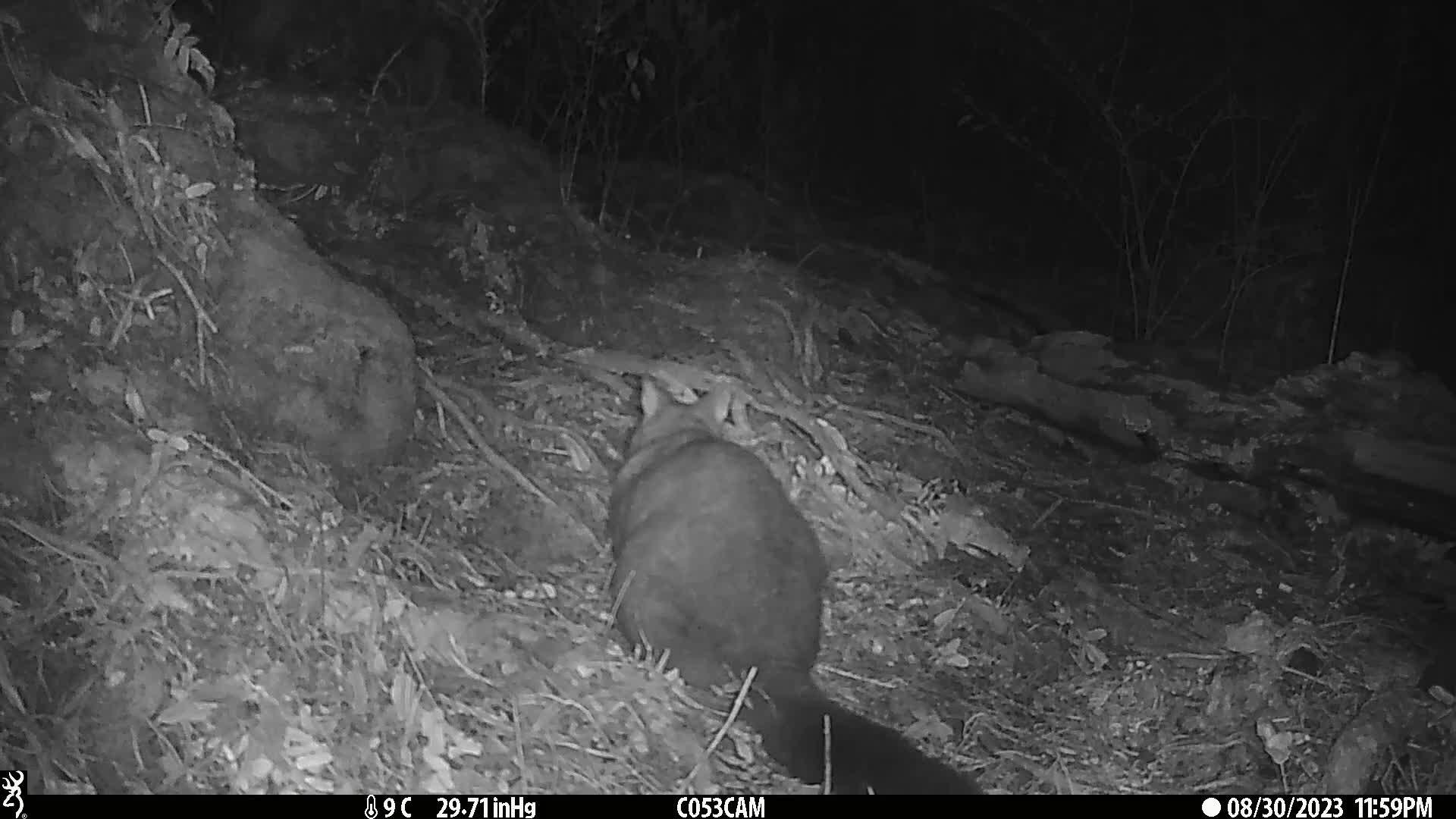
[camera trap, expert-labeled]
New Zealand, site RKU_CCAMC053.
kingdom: Animalia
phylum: Chordata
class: Mammalia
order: Diprotodontia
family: Phalangeridae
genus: Trichosurus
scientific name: Trichosurus vulpecula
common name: common brushtail possum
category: possum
Possum (common brushtail possum) (Trichosurus vulpecula).